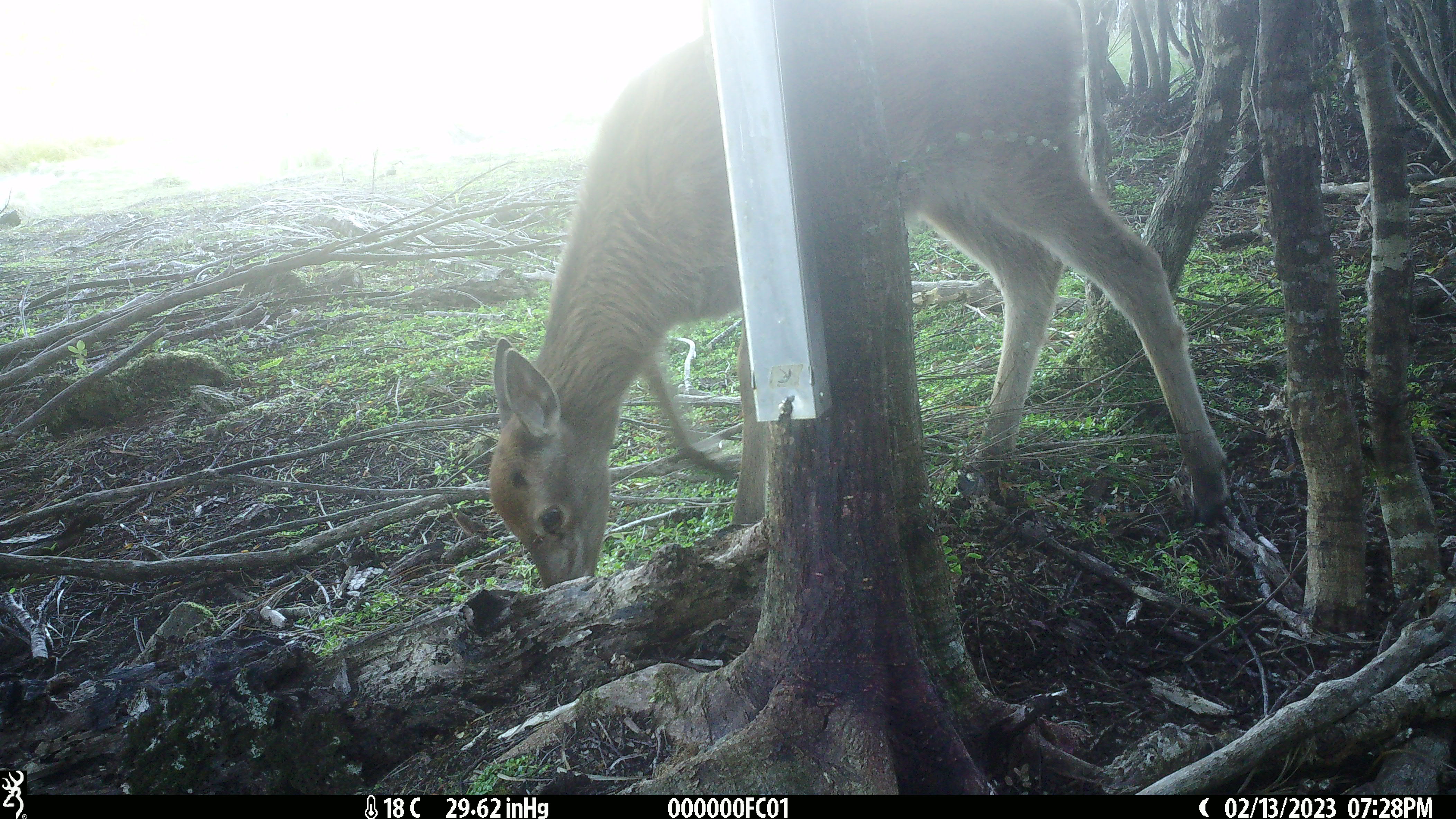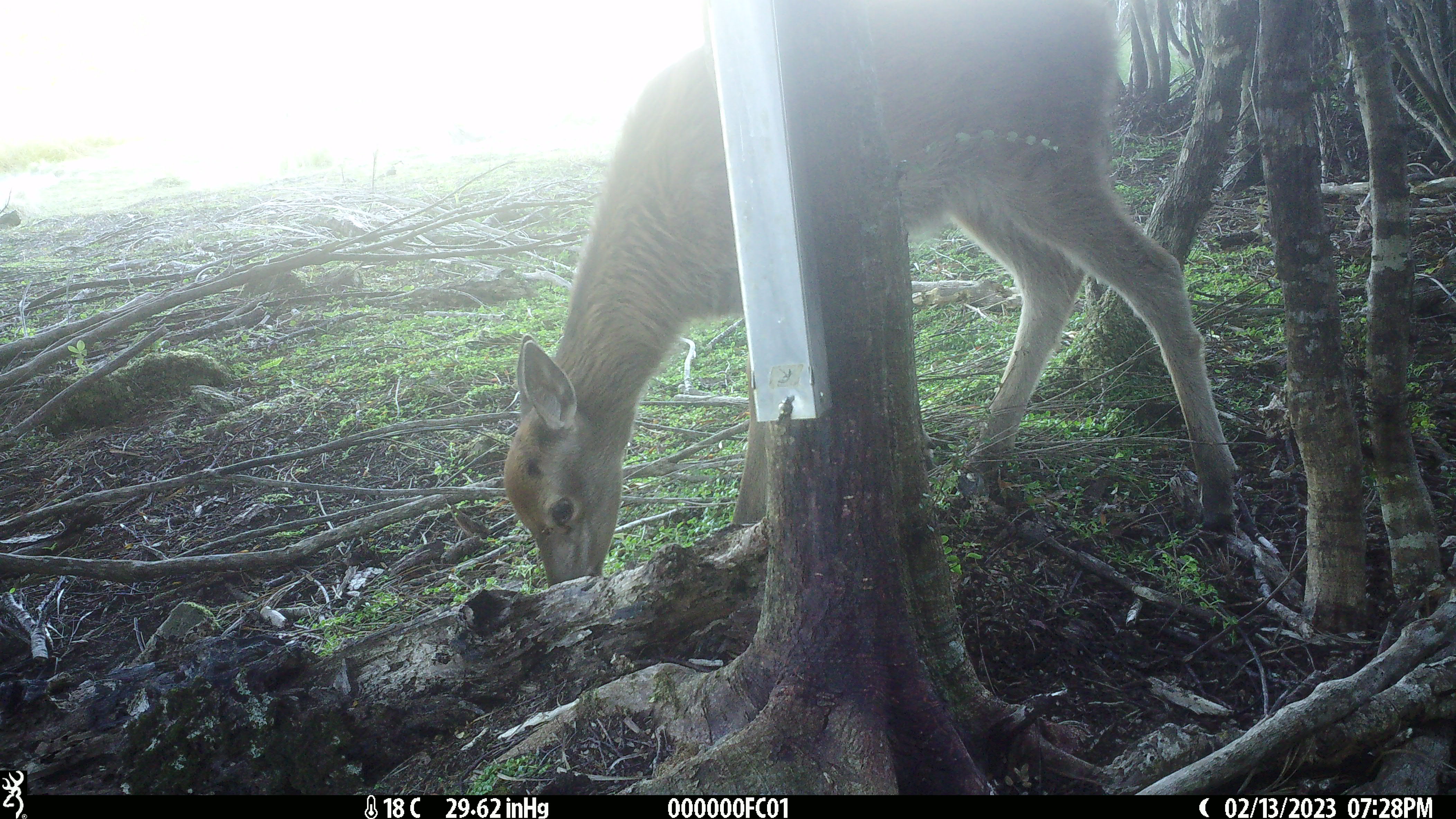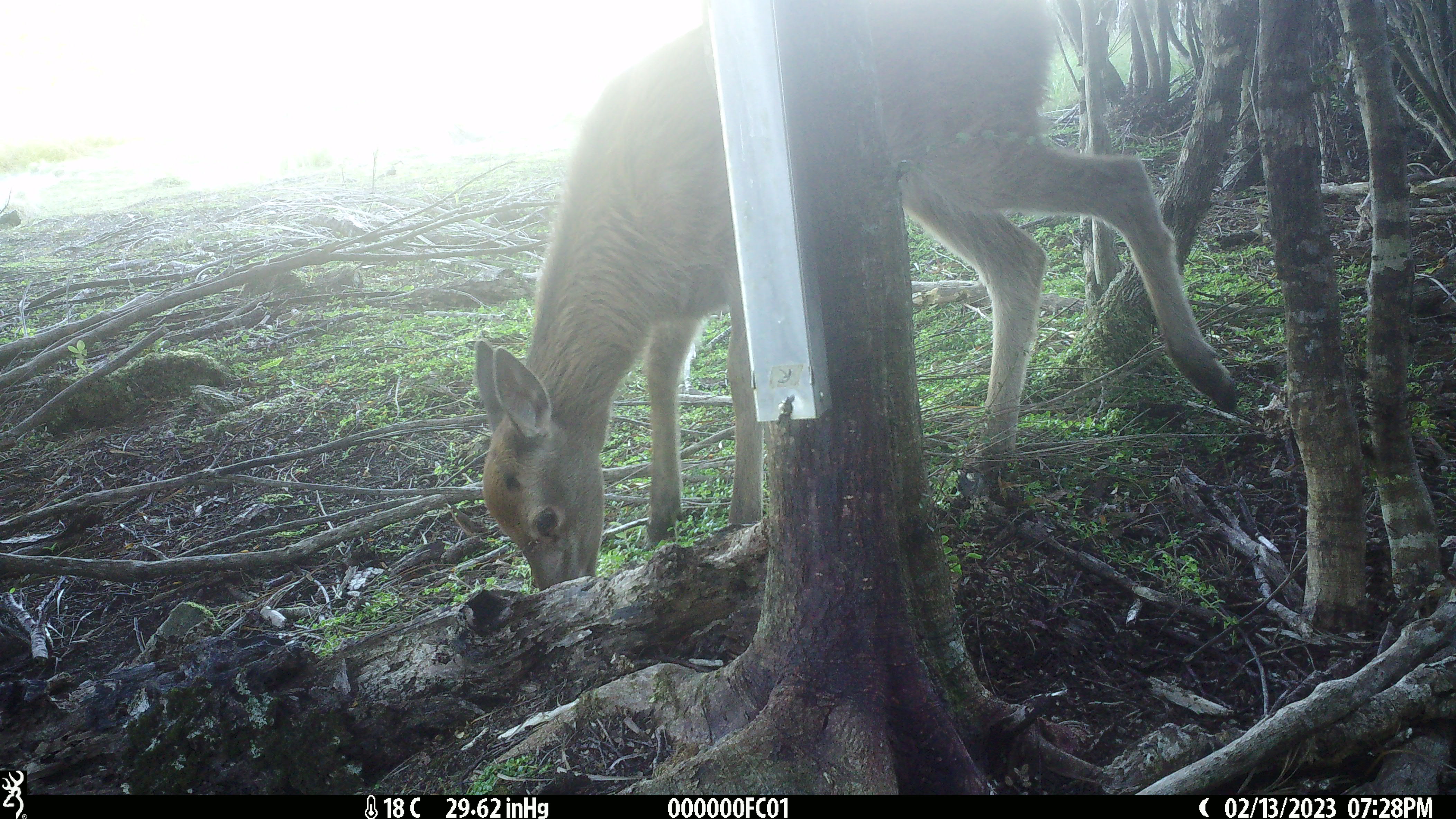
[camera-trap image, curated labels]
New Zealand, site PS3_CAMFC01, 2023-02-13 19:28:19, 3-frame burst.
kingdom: Animalia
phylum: Chordata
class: Mammalia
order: Artiodactyla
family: Cervidae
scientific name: Cervidae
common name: deer